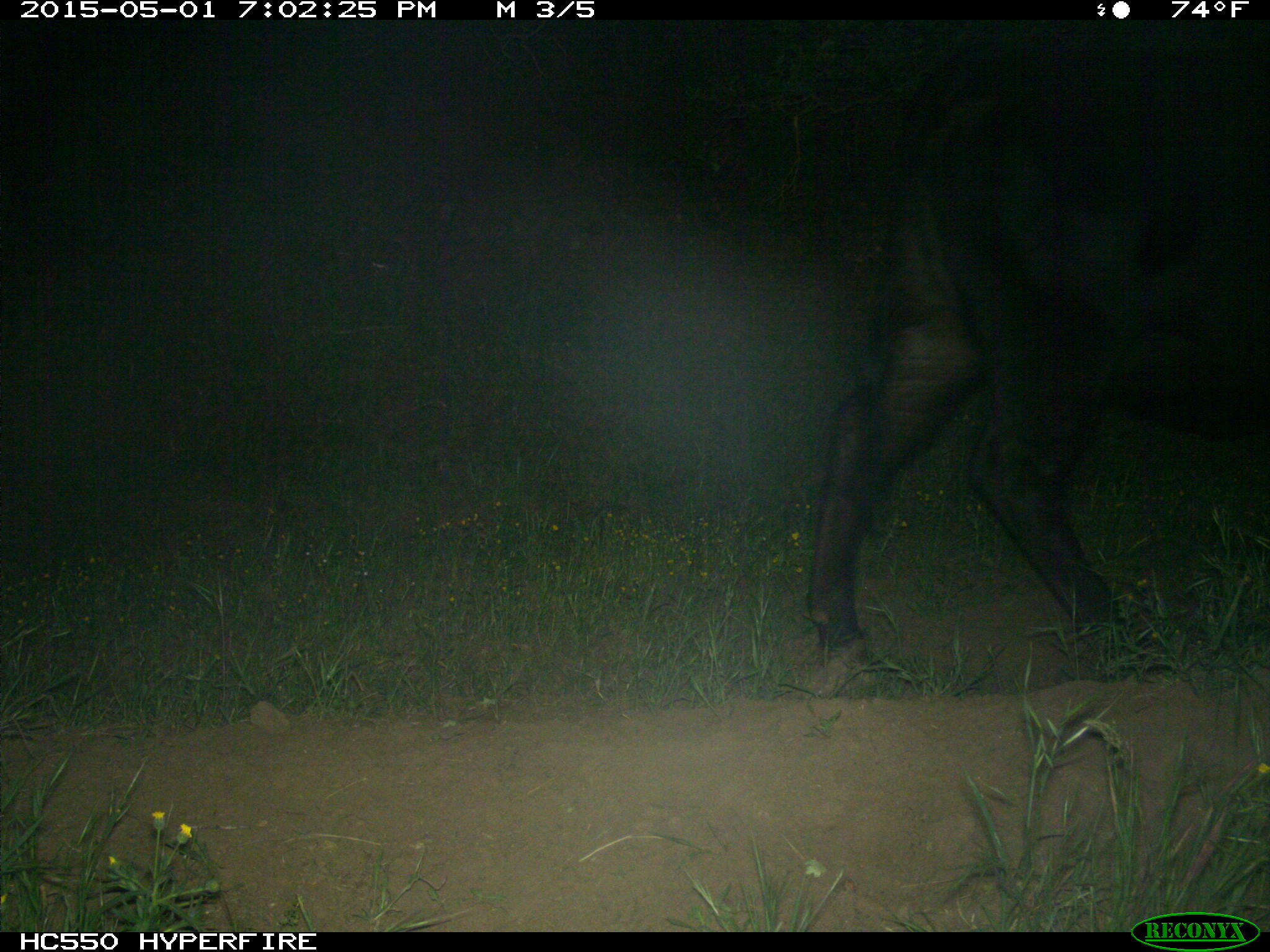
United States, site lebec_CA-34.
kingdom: Animalia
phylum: Chordata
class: Mammalia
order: Artiodactyla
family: Bovidae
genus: Bos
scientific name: Bos taurus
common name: domestic cow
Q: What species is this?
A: Bos taurus (domestic cow).